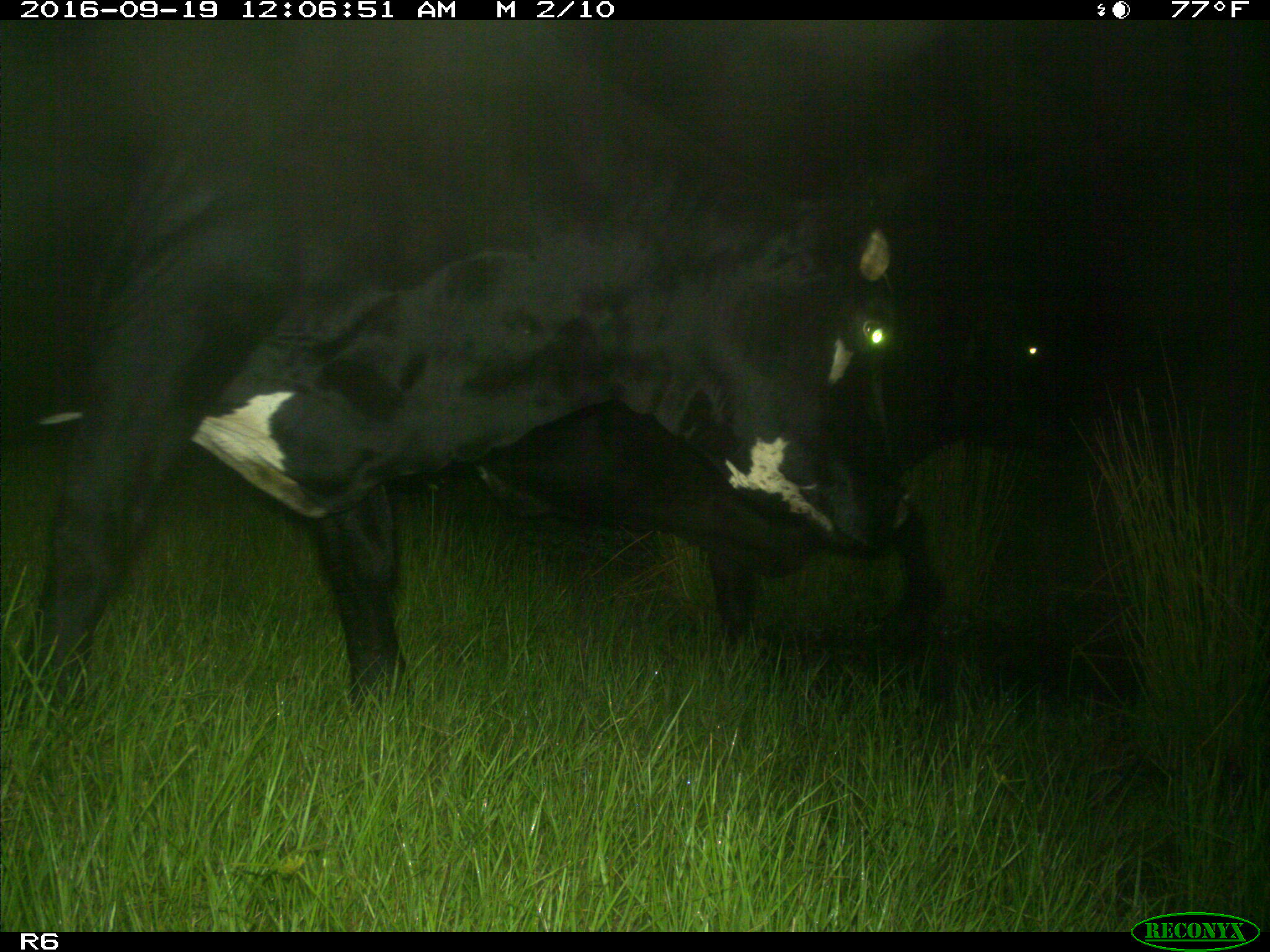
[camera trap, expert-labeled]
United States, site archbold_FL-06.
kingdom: Animalia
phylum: Chordata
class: Mammalia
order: Artiodactyla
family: Bovidae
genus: Bos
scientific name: Bos taurus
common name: domestic cow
Bos taurus (domestic cow).